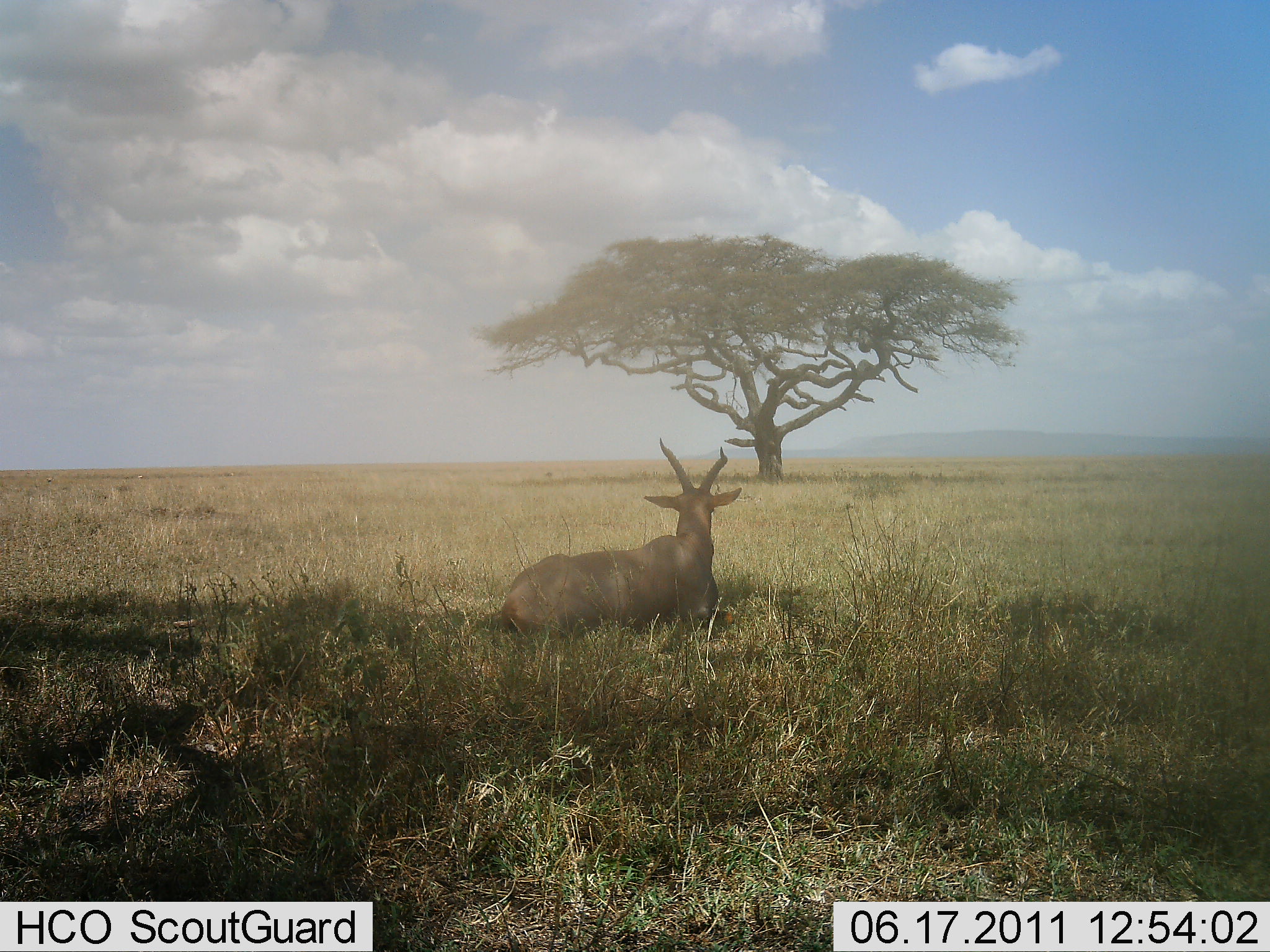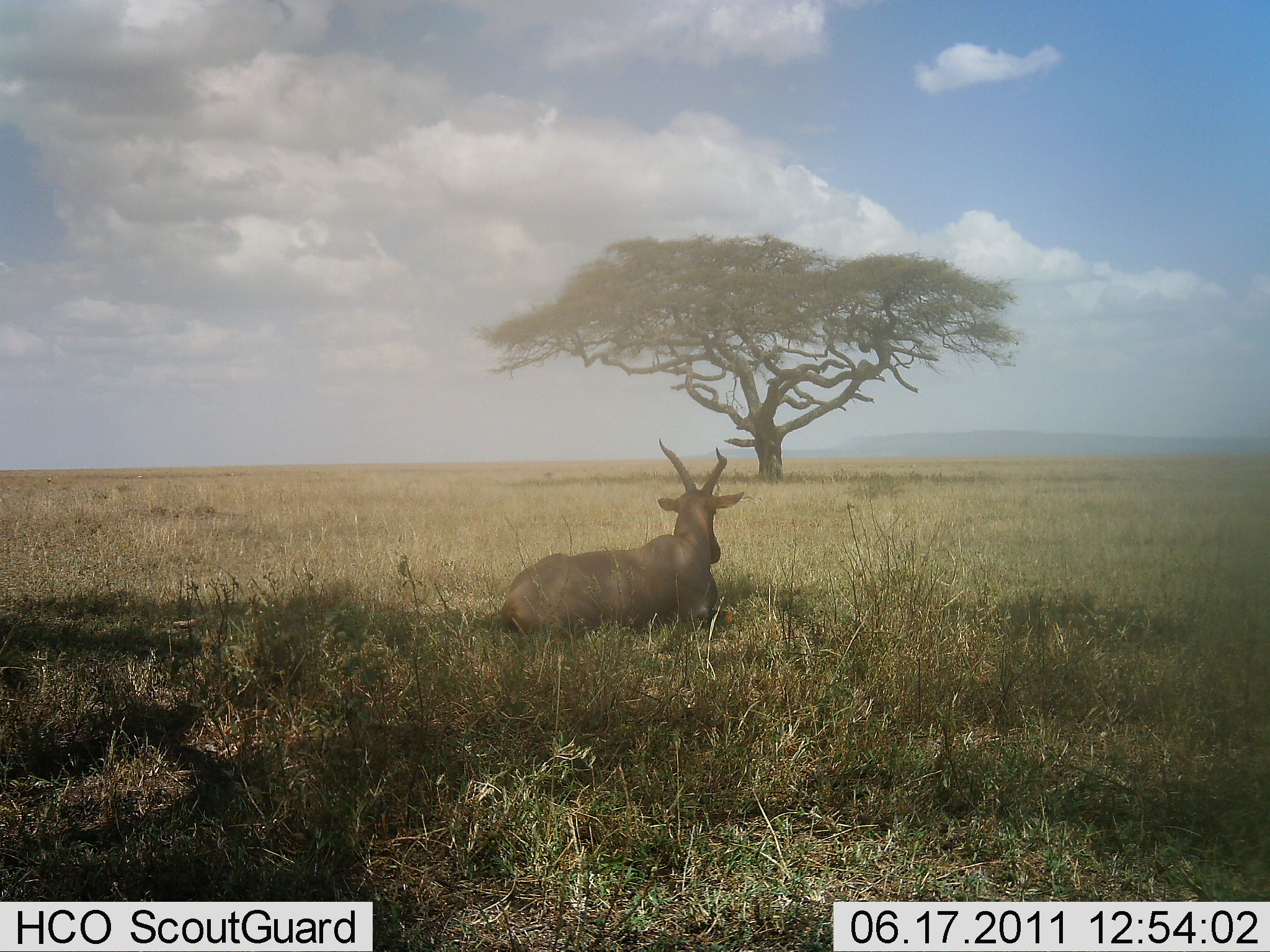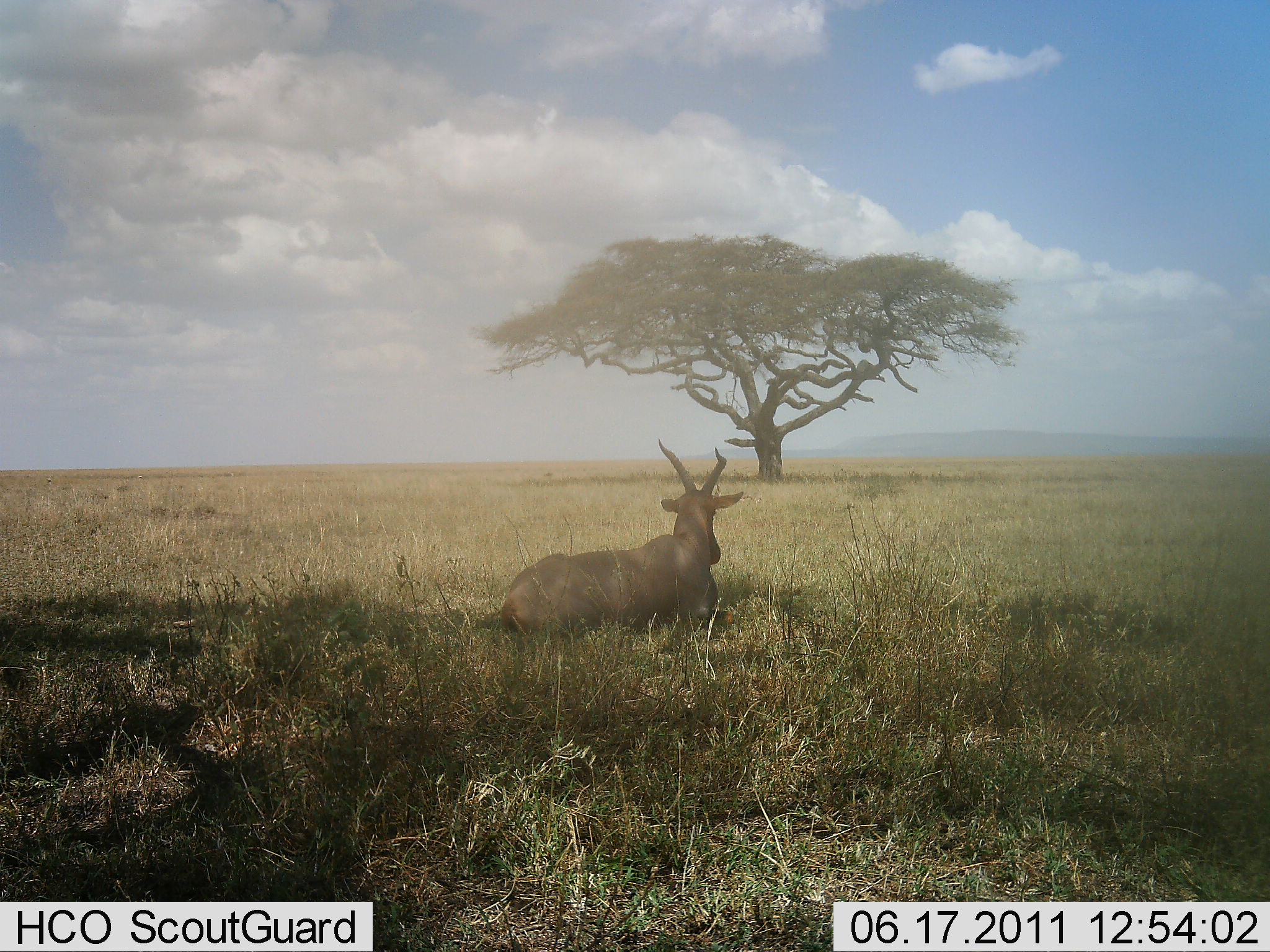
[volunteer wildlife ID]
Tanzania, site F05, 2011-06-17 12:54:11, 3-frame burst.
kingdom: Animalia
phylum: Chordata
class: Mammalia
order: Artiodactyla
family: Bovidae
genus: Alcelaphus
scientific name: Alcelaphus buselaphus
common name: hartebeest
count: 1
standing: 0%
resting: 100%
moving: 0%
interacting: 0%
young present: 0%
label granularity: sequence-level